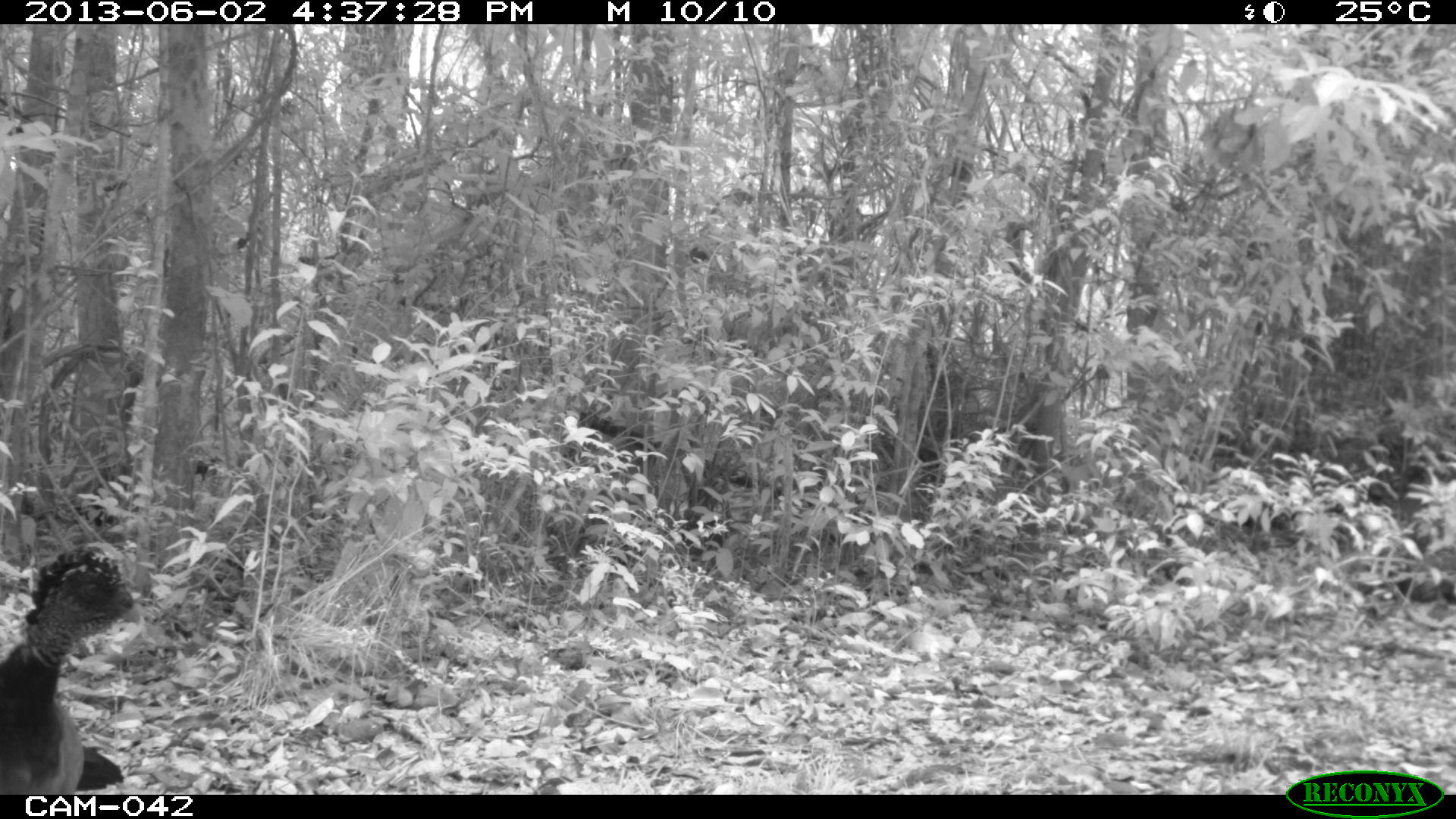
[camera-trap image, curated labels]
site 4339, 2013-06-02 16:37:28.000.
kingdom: Animalia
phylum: Chordata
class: Aves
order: Galliformes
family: Cracidae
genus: Crax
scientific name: Crax rubra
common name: great curassow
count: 1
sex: female